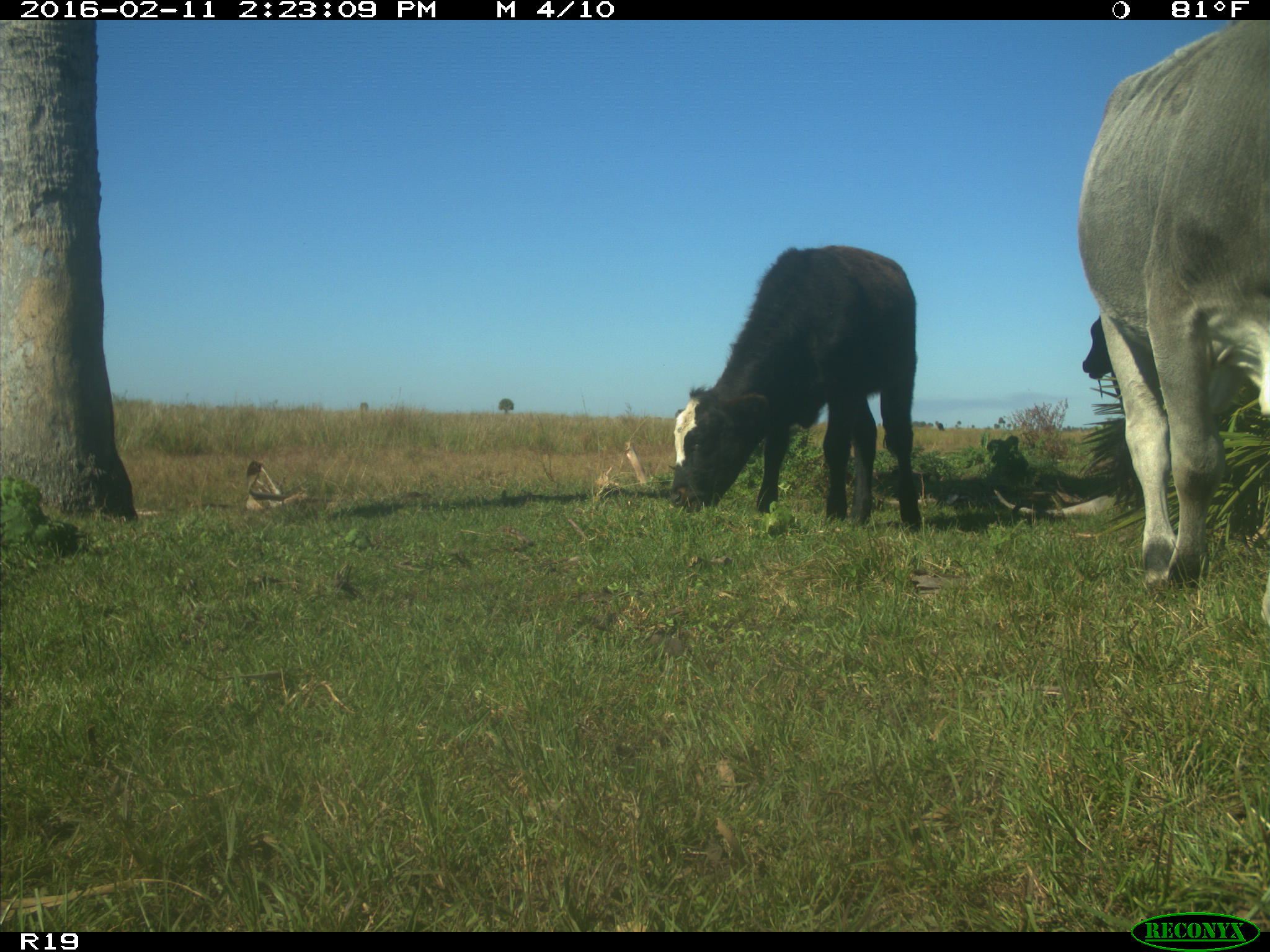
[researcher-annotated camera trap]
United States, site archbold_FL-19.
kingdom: Animalia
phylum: Chordata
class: Mammalia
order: Artiodactyla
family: Bovidae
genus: Bos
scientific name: Bos taurus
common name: domestic cow